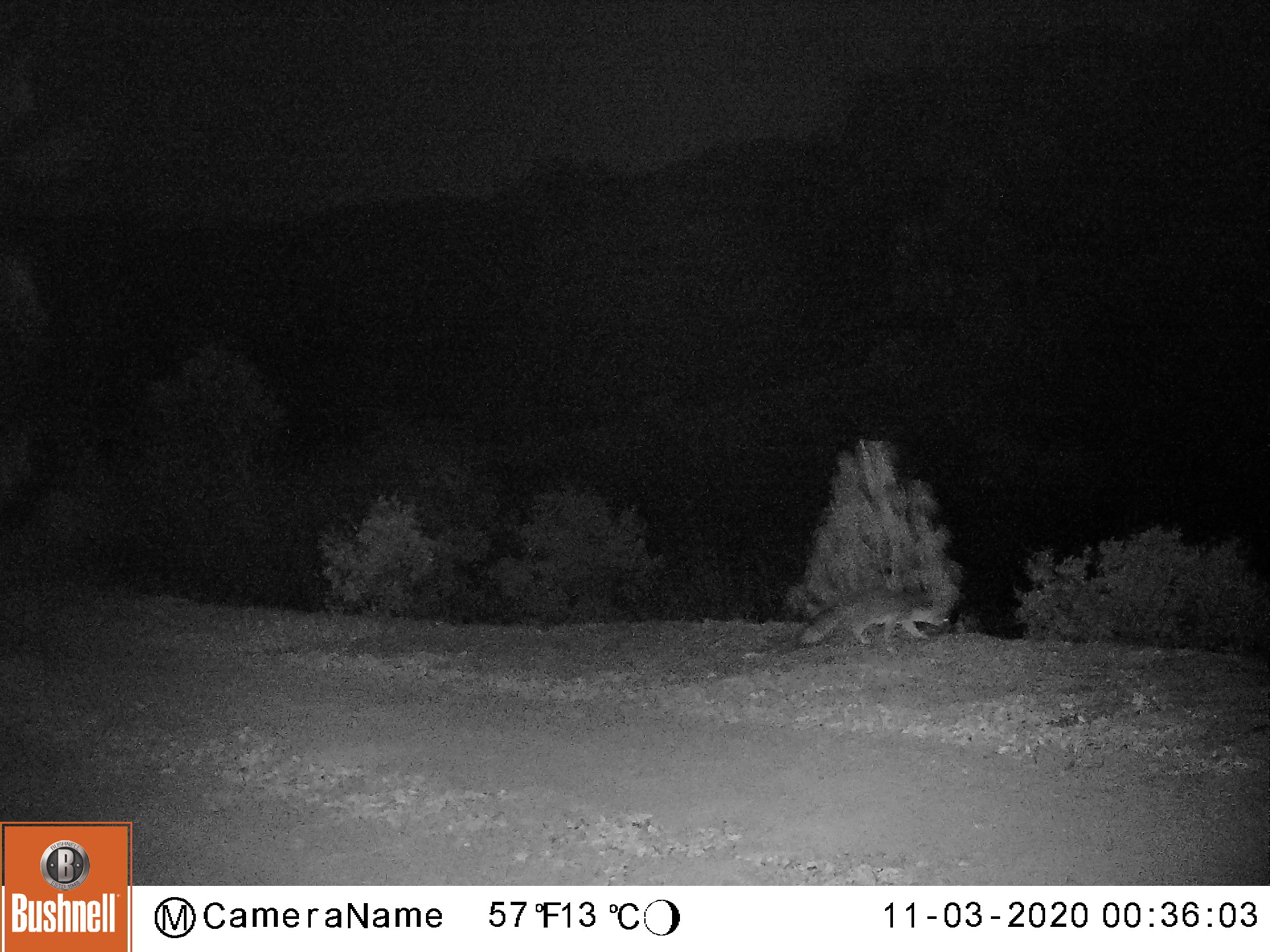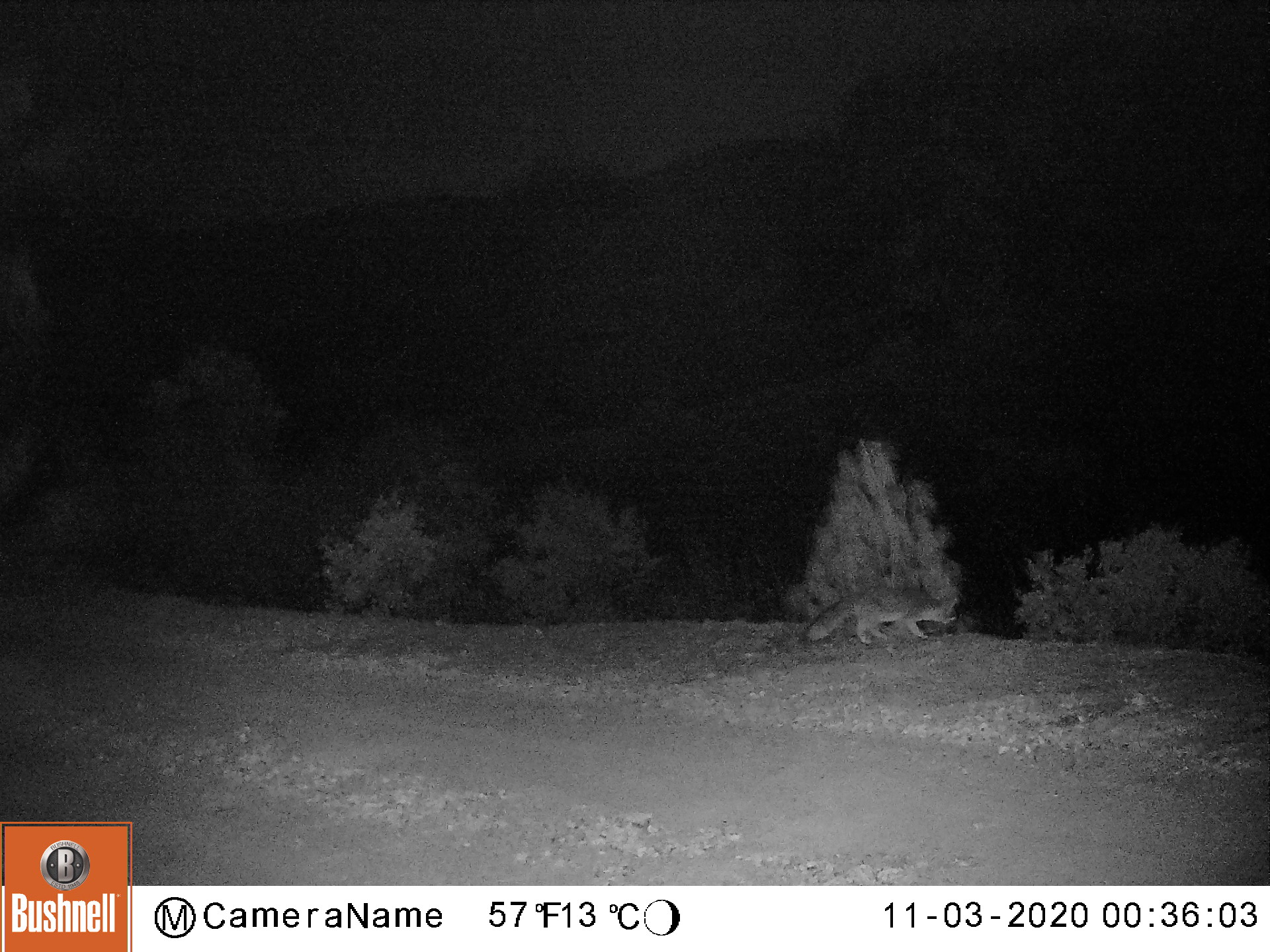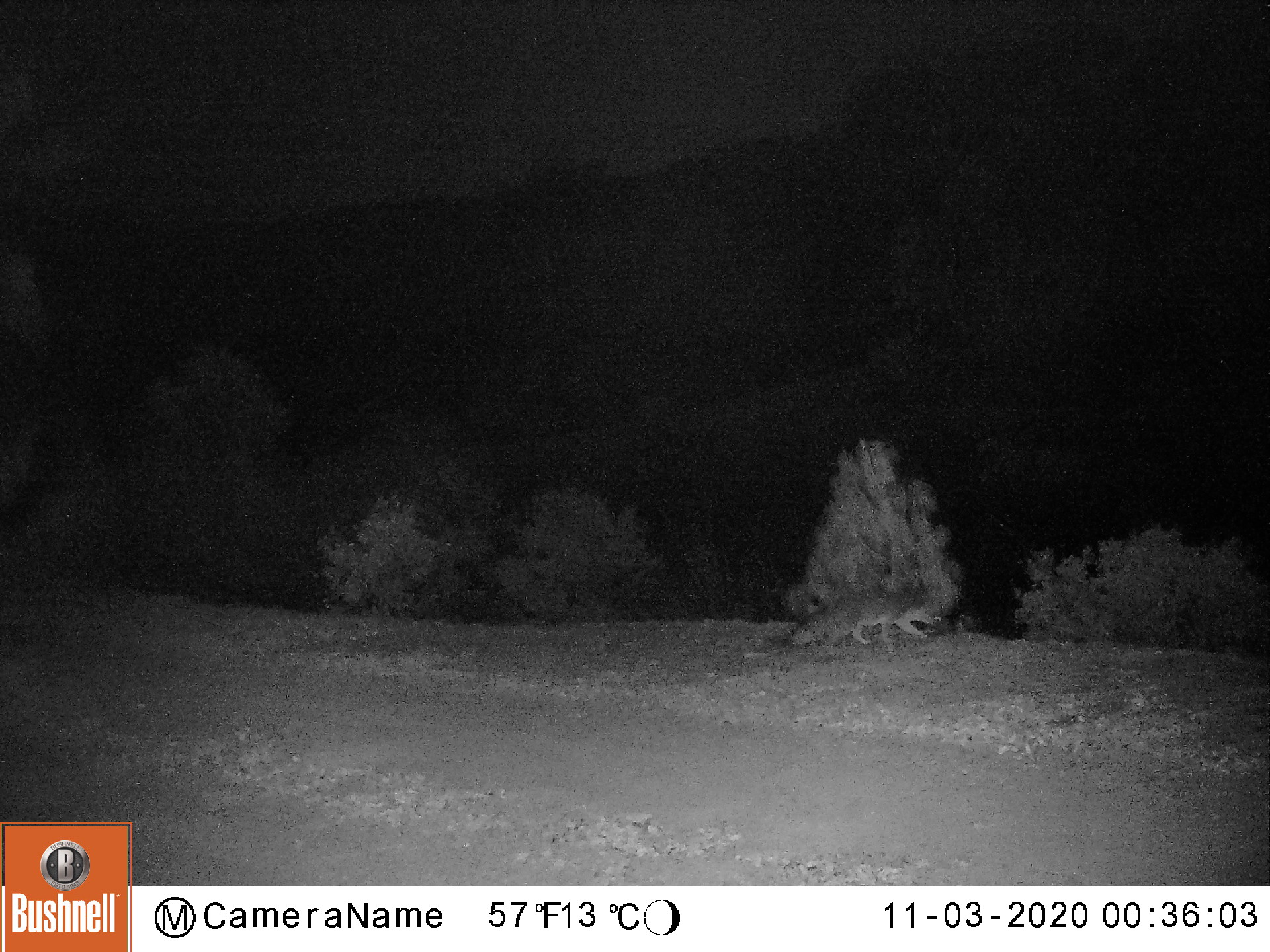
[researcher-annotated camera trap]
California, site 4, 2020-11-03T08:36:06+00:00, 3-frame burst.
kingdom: Animalia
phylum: Chordata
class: Mammalia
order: Carnivora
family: Canidae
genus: Urocyon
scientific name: Urocyon cinereoargenteus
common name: gray fox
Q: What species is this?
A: Gray fox (Urocyon cinereoargenteus).